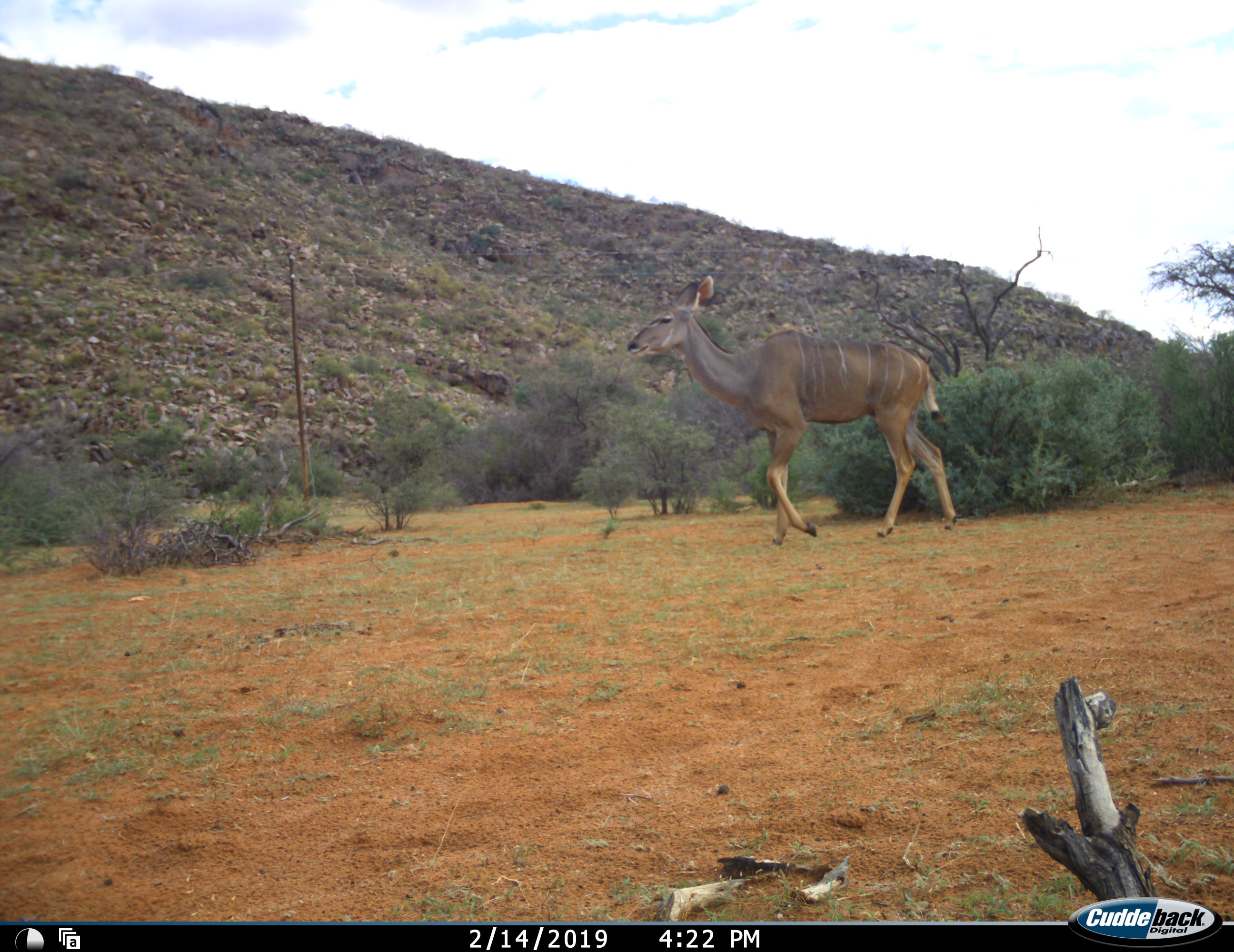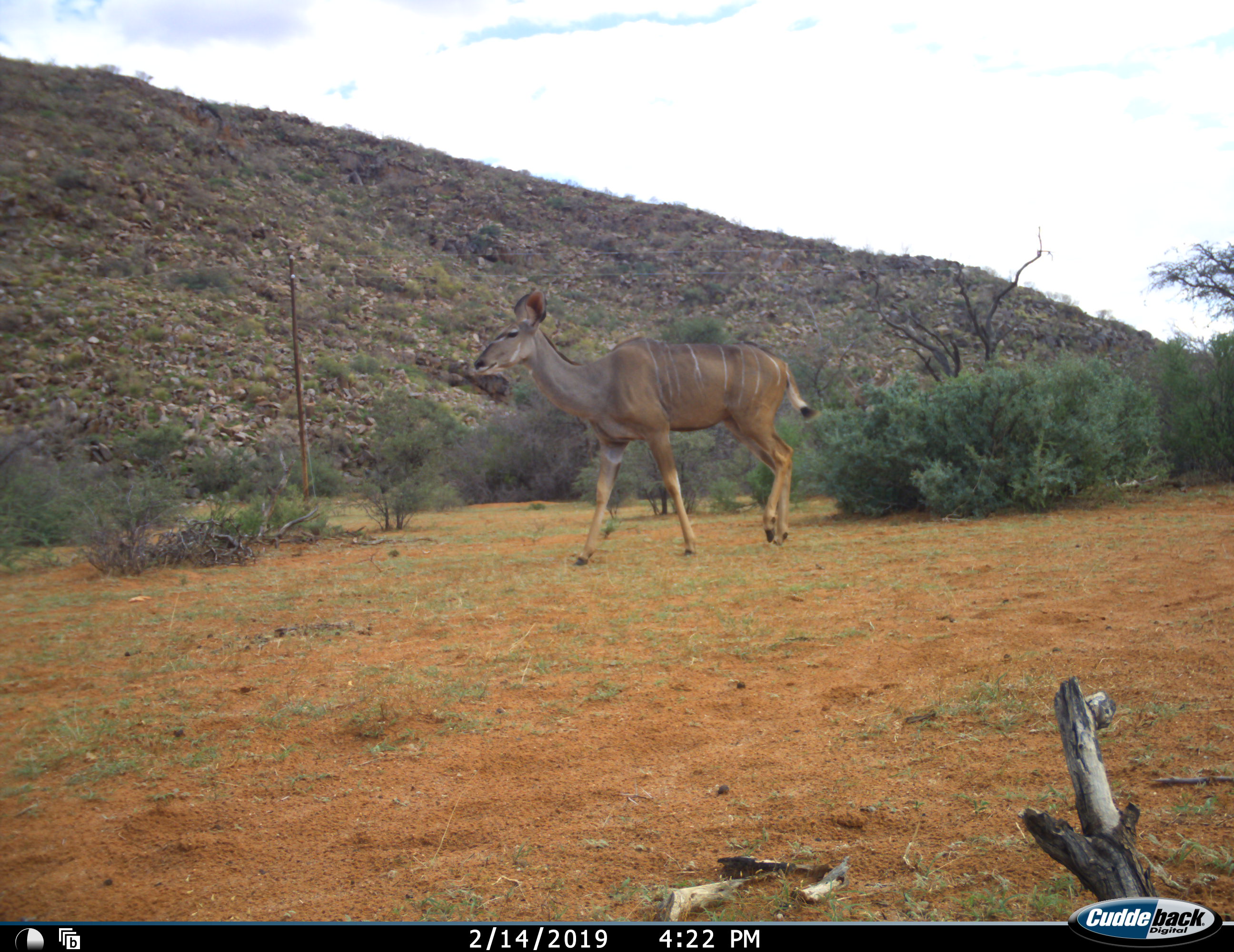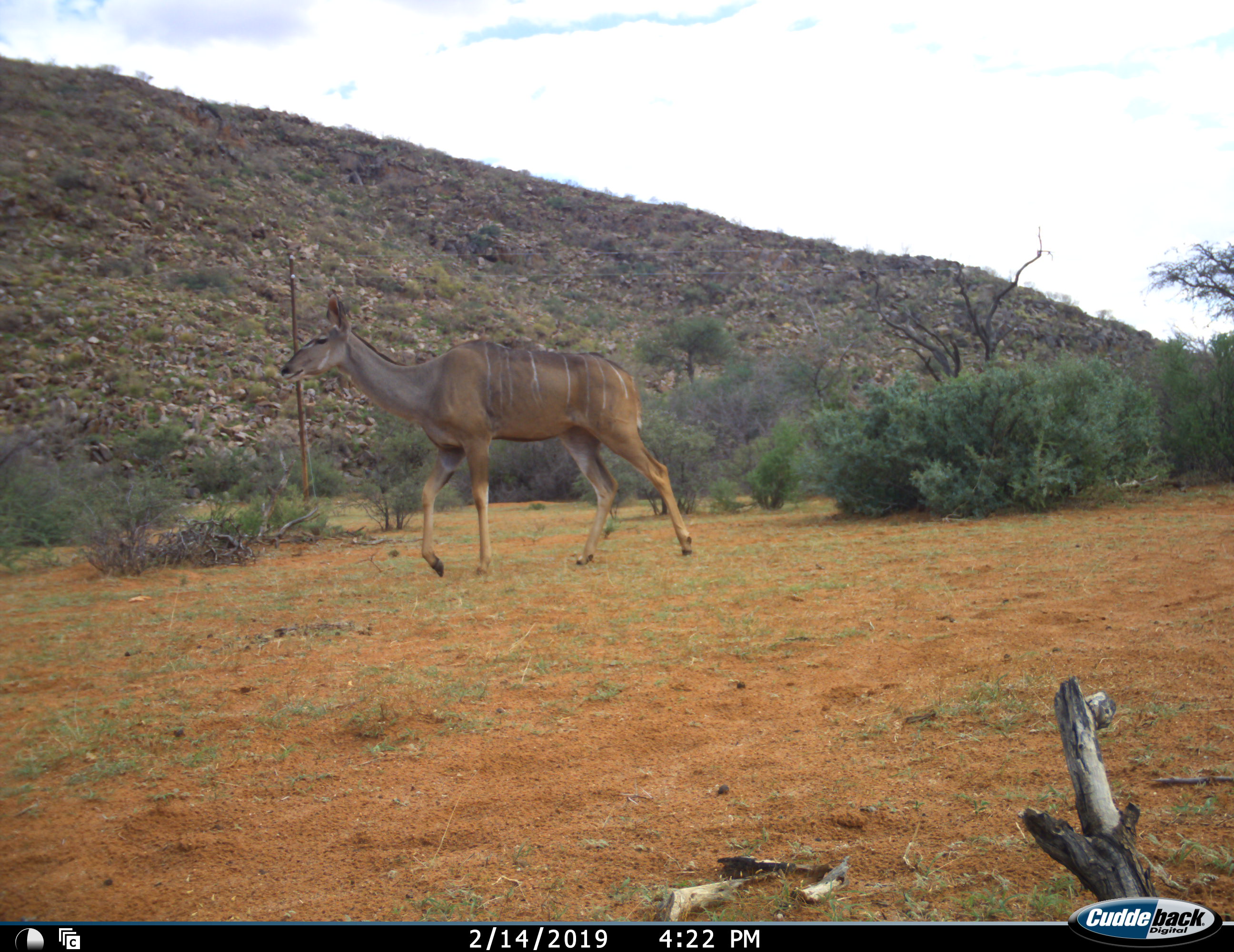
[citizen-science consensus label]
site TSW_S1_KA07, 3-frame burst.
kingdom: Animalia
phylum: Chordata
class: Mammalia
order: Artiodactyla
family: Bovidae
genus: Tragelaphus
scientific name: Tragelaphus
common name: kudu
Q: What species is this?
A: Kudu (Tragelaphus).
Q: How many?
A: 1.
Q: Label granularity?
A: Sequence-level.